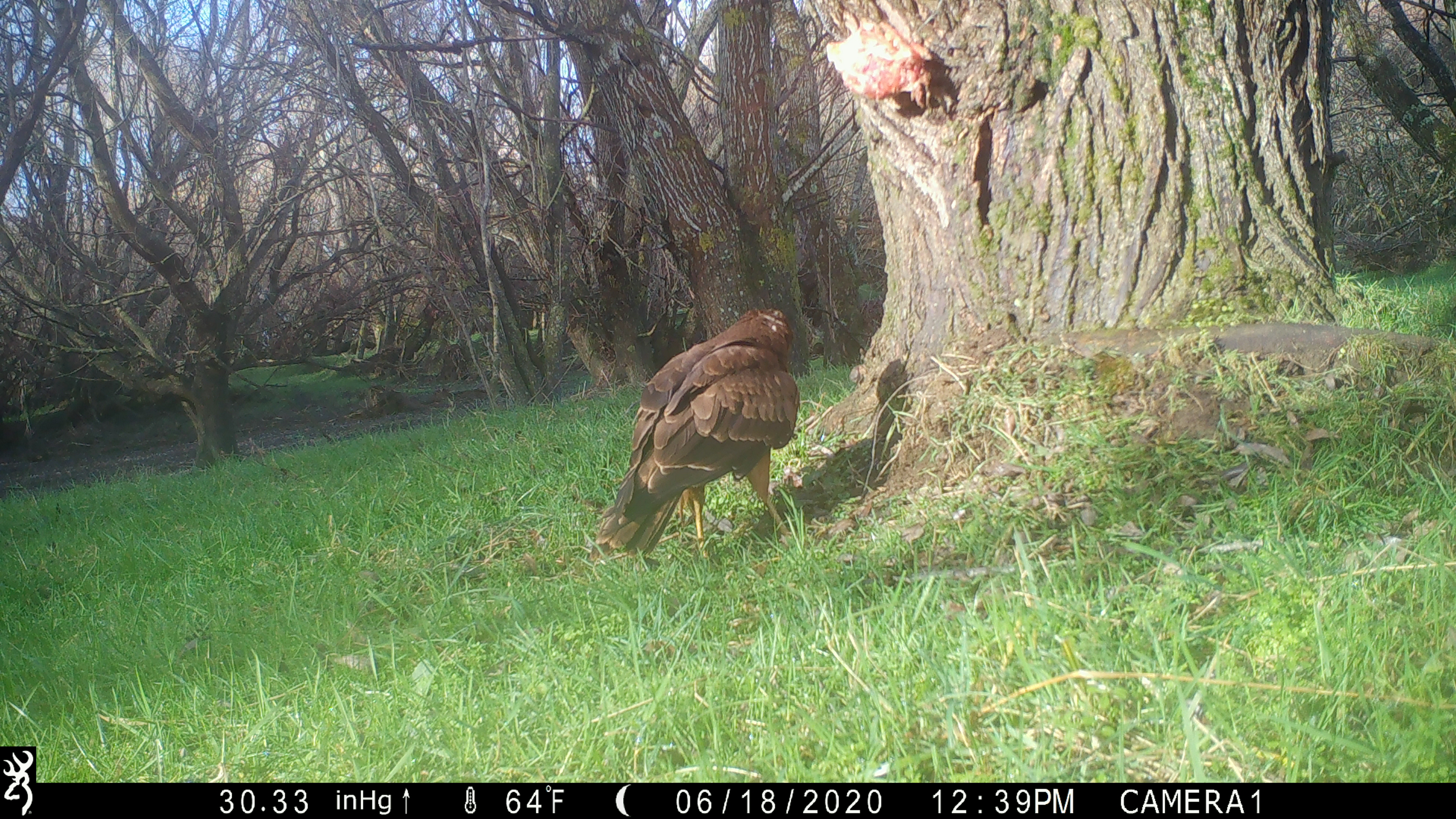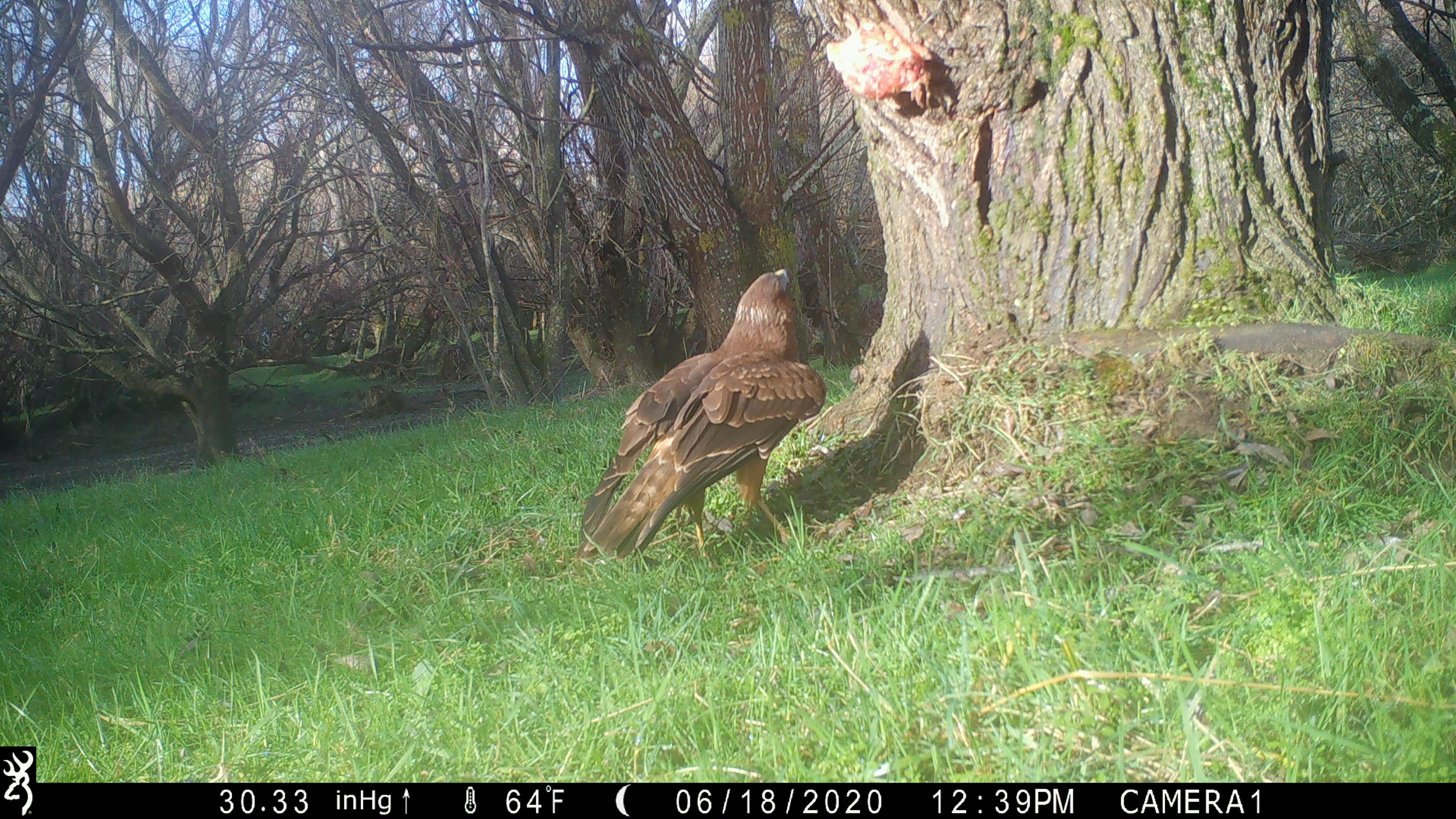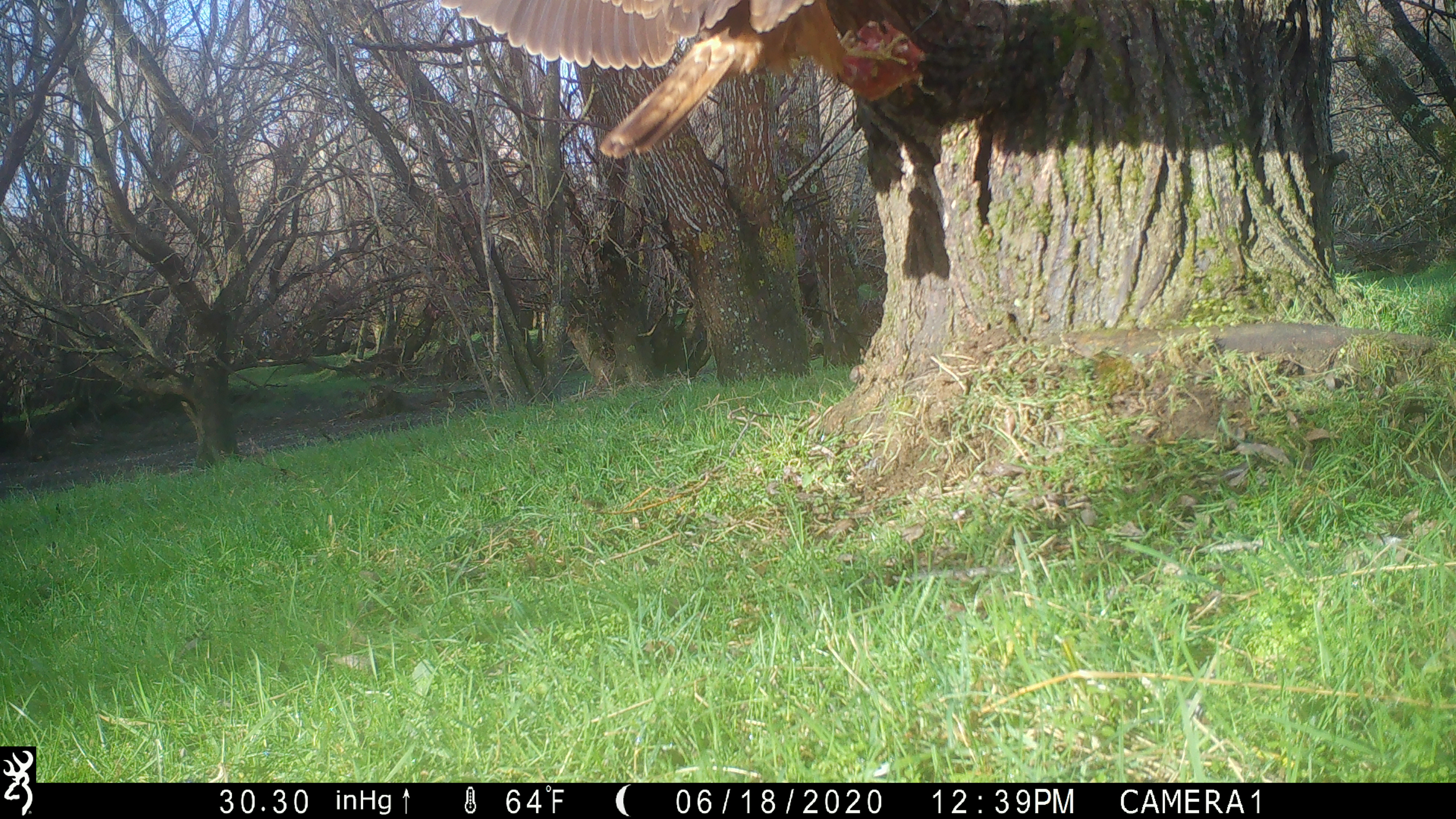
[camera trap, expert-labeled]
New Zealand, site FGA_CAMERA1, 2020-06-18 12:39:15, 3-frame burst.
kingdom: Animalia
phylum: Chordata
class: Aves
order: Accipitriformes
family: Accipitridae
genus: Circus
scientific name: Circus approximans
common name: swamp harrier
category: harrier